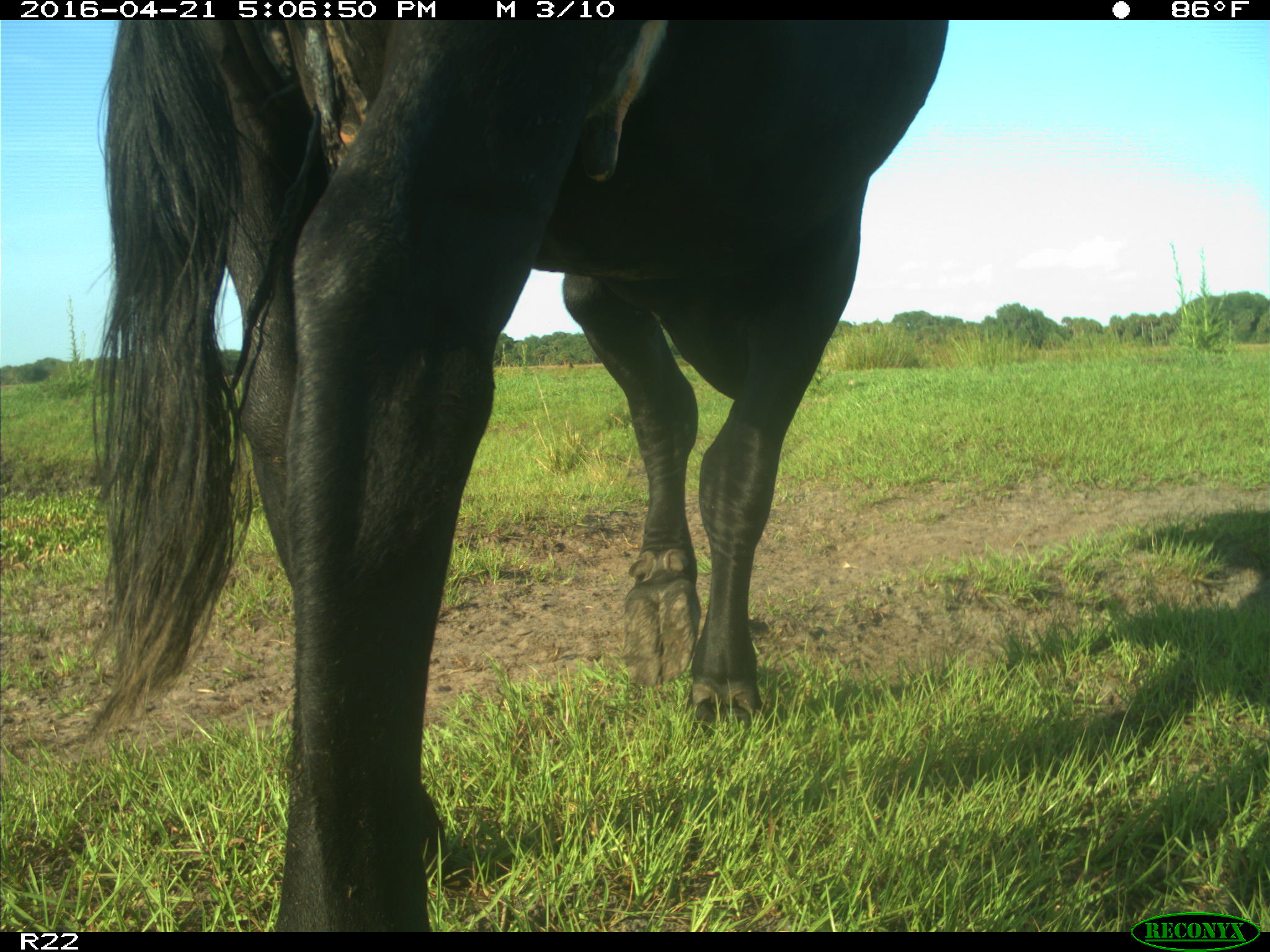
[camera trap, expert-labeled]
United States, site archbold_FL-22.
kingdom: Animalia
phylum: Chordata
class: Mammalia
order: Artiodactyla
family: Bovidae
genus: Bos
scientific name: Bos taurus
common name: domestic cow